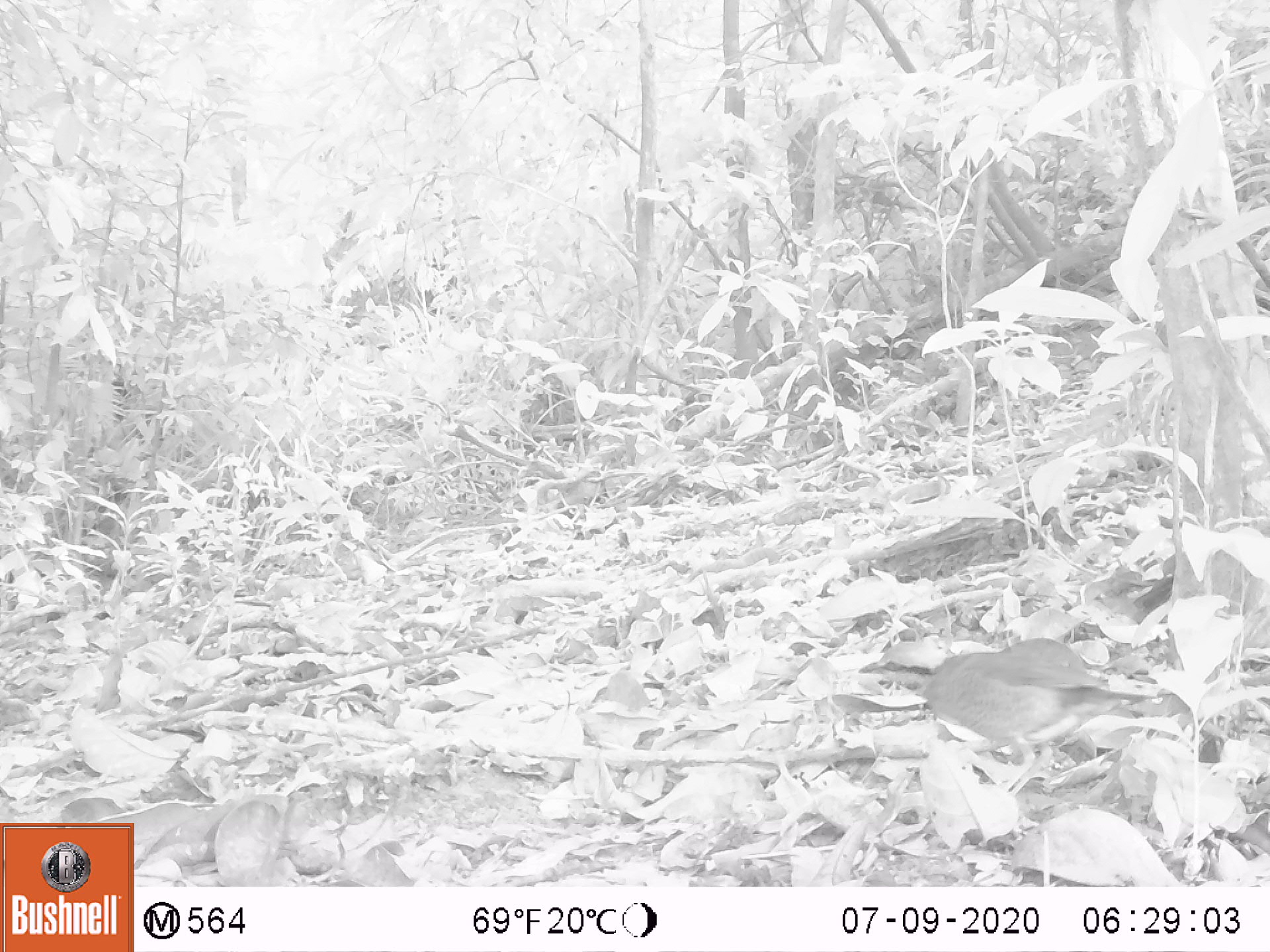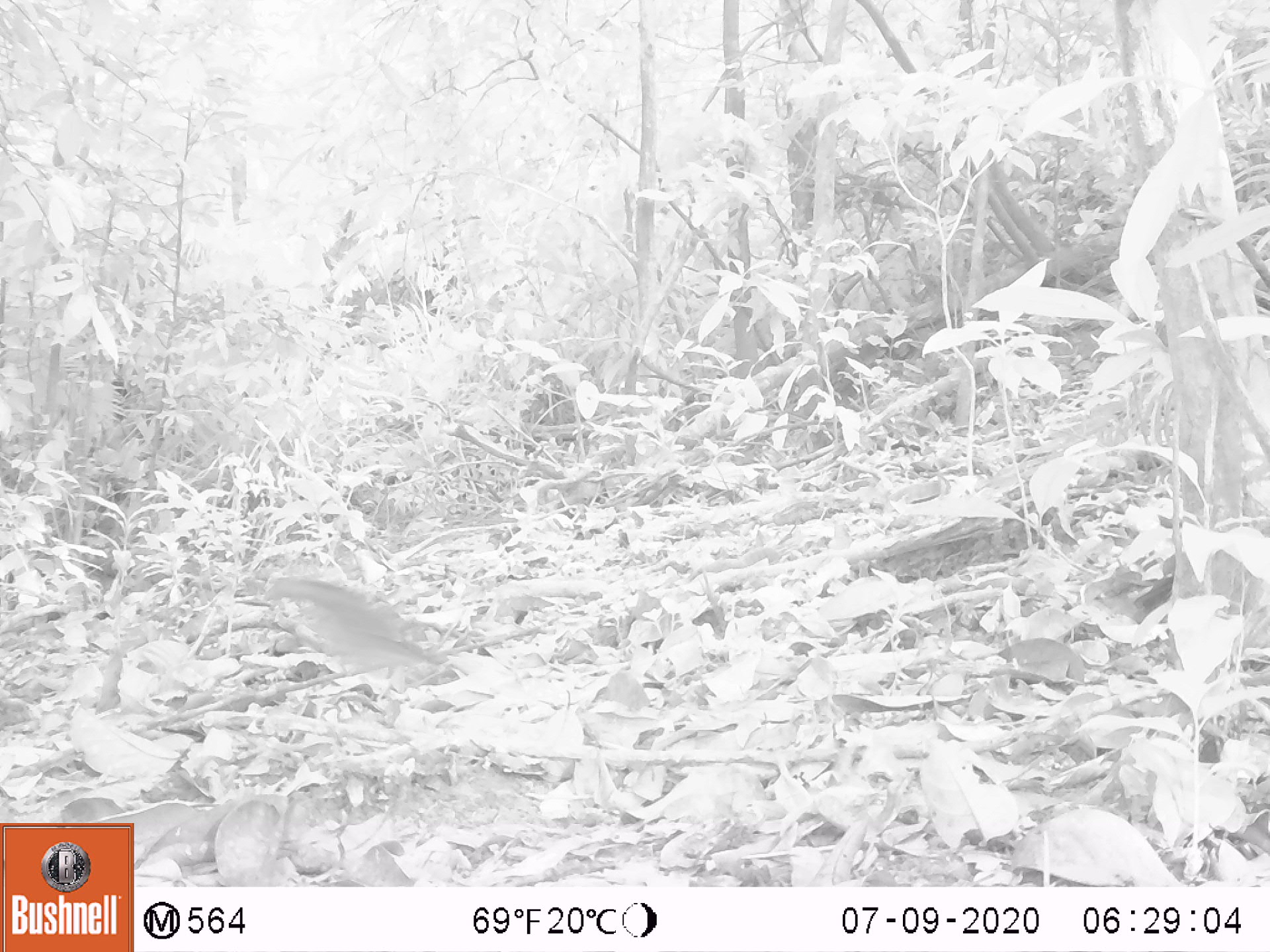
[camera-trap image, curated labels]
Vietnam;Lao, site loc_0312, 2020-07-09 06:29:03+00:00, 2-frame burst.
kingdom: Animalia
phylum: Chordata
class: Aves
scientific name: Aves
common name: bird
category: unidentified bird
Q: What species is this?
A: Unidentified bird (bird) (Aves).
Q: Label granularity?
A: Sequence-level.